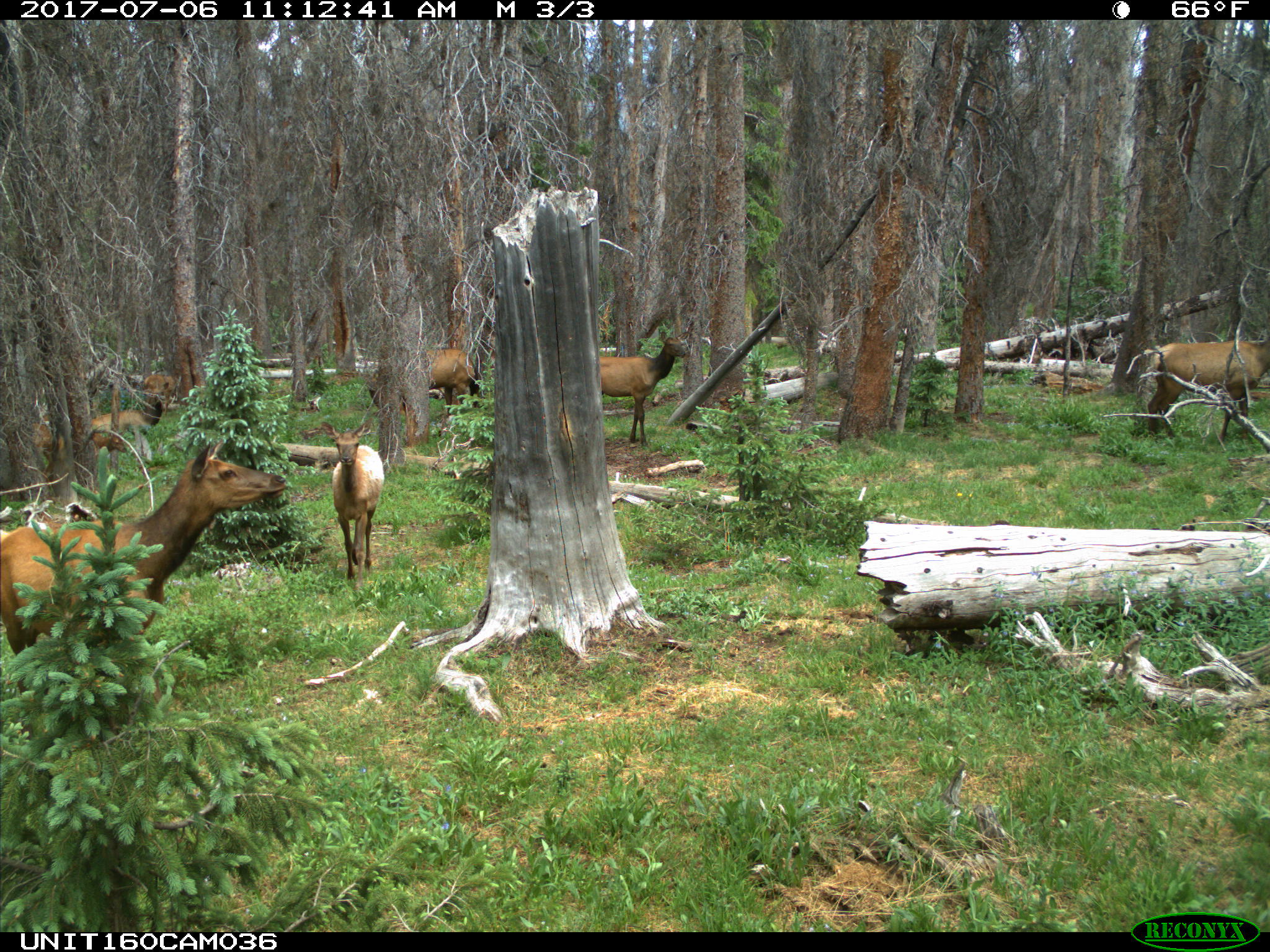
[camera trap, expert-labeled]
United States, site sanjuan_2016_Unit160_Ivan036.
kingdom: Animalia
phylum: Chordata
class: Mammalia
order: Artiodactyla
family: Cervidae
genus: Cervus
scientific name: Cervus elaphus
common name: red deer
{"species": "Cervus elaphus (red deer)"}